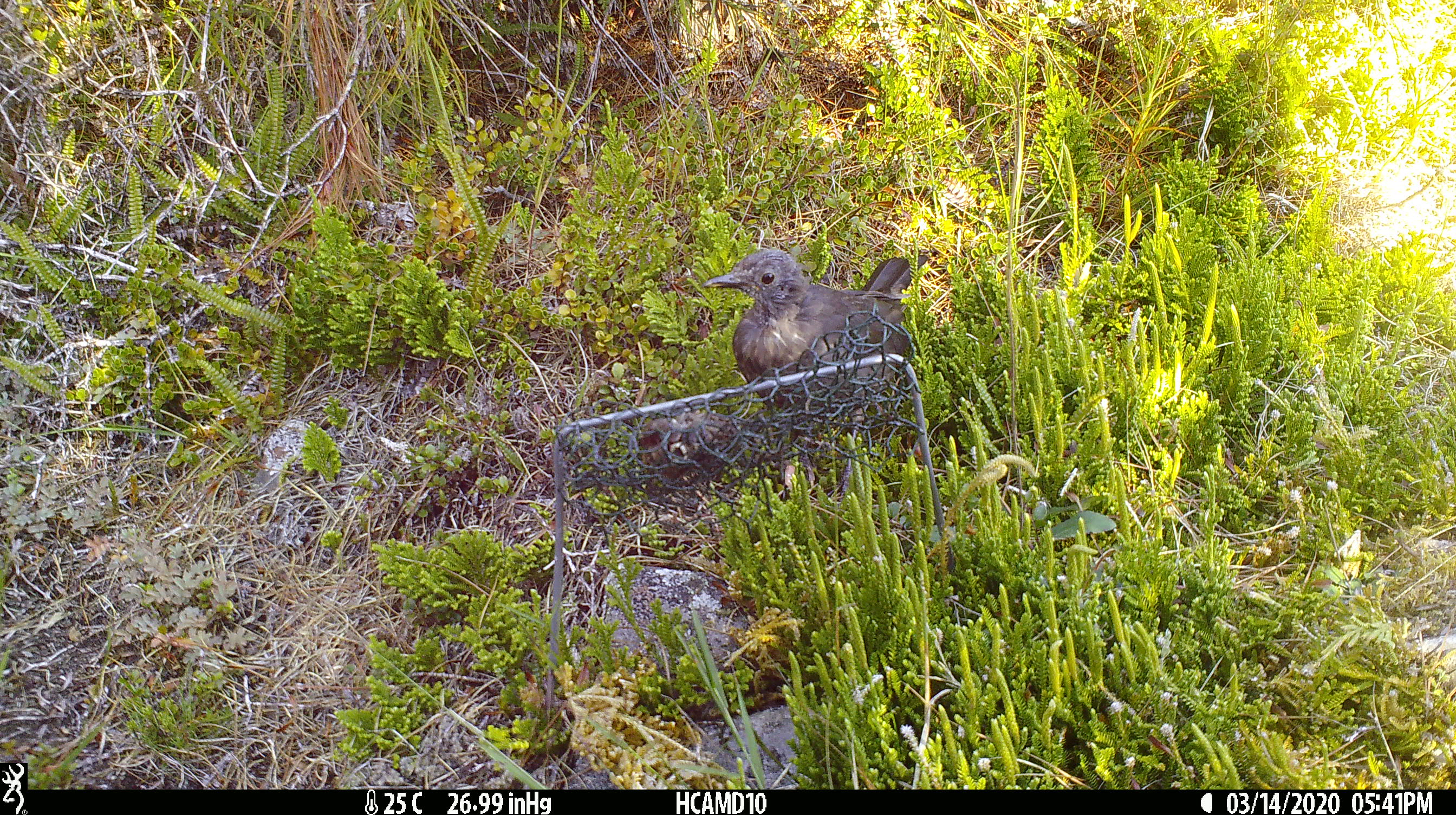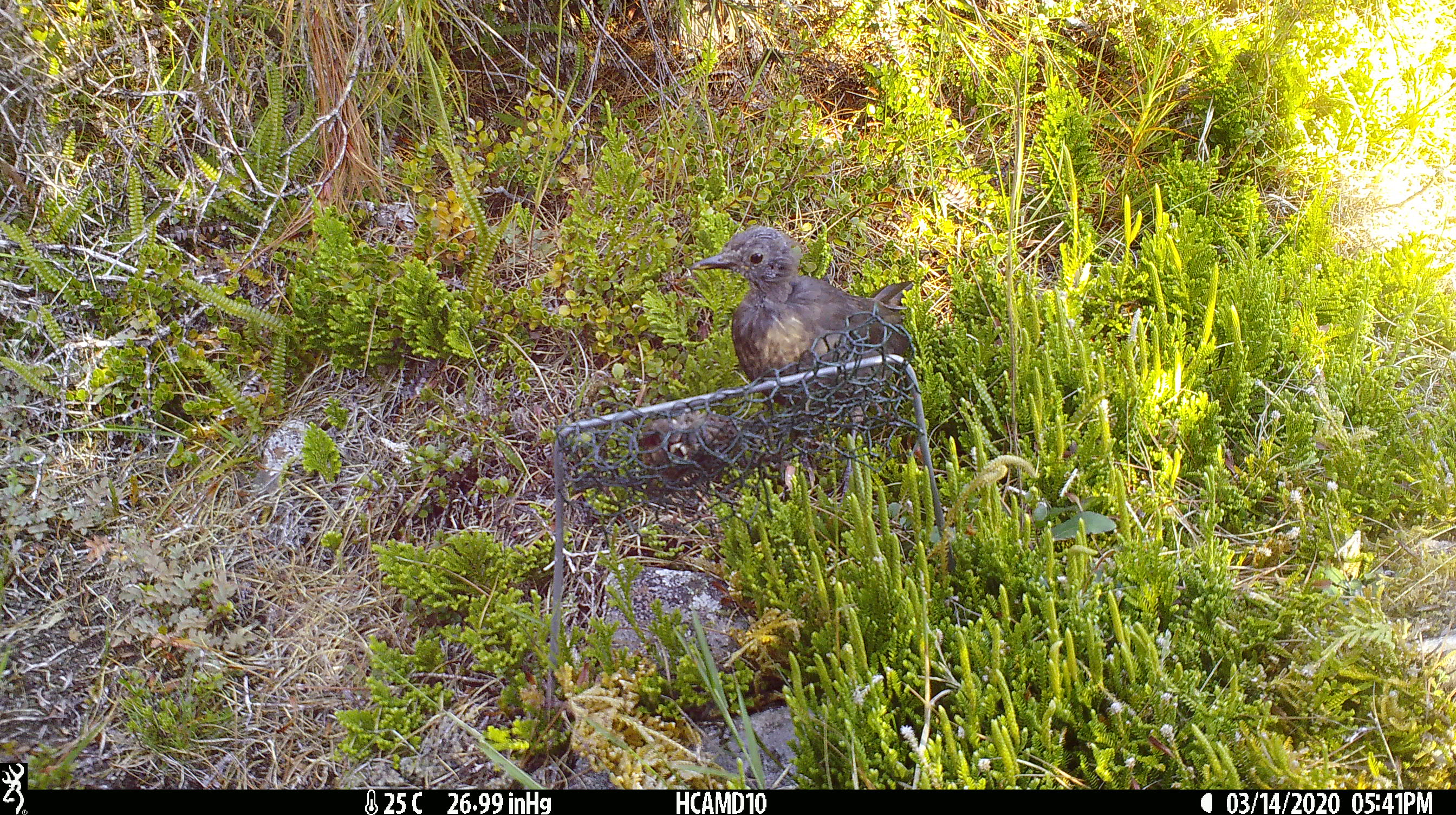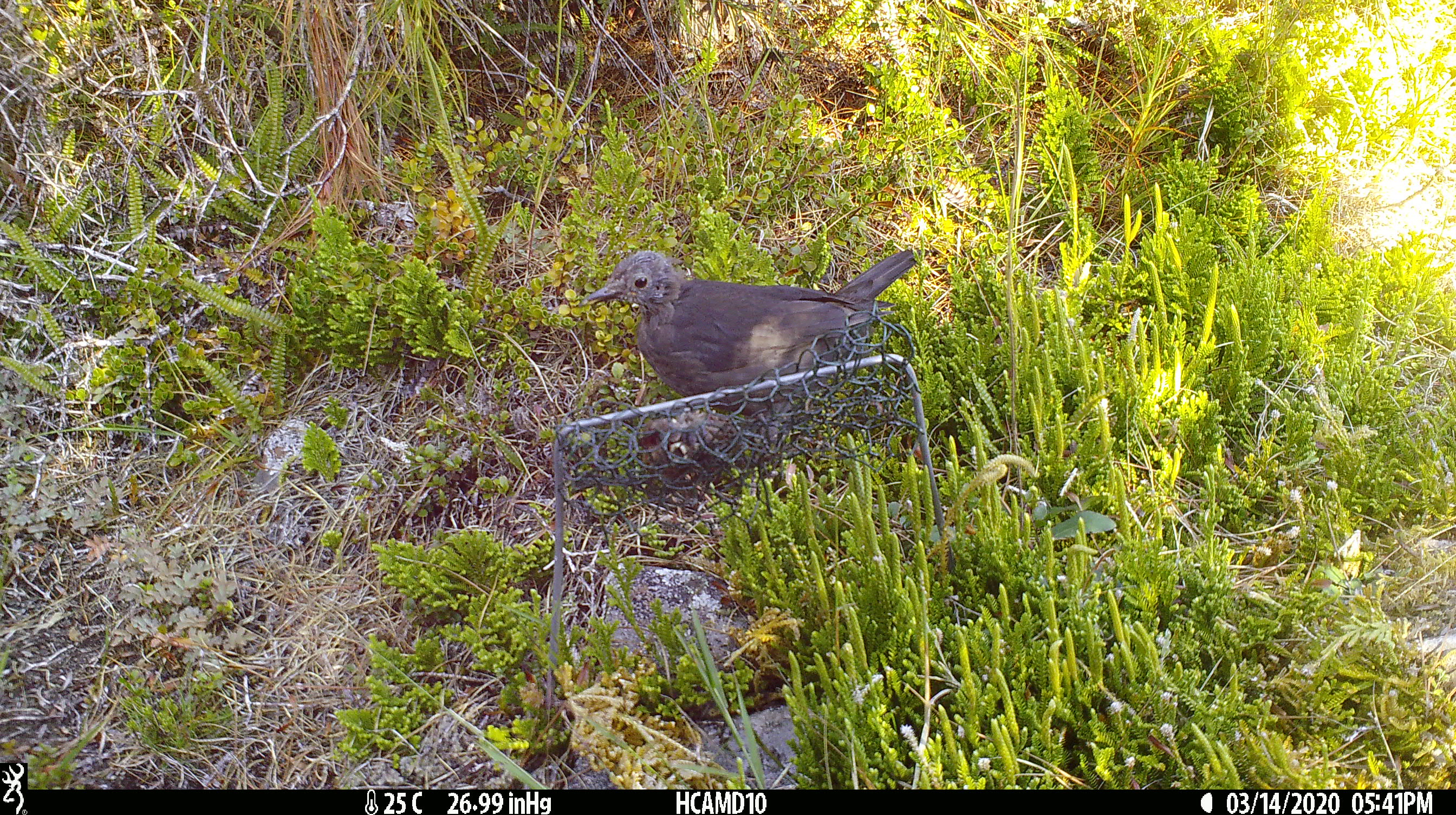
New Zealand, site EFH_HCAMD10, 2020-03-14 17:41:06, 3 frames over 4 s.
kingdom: Animalia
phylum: Chordata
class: Aves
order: Passeriformes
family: Turdidae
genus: Turdus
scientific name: Turdus merula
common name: eurasian blackbird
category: blackbird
Blackbird (eurasian blackbird) (Turdus merula).